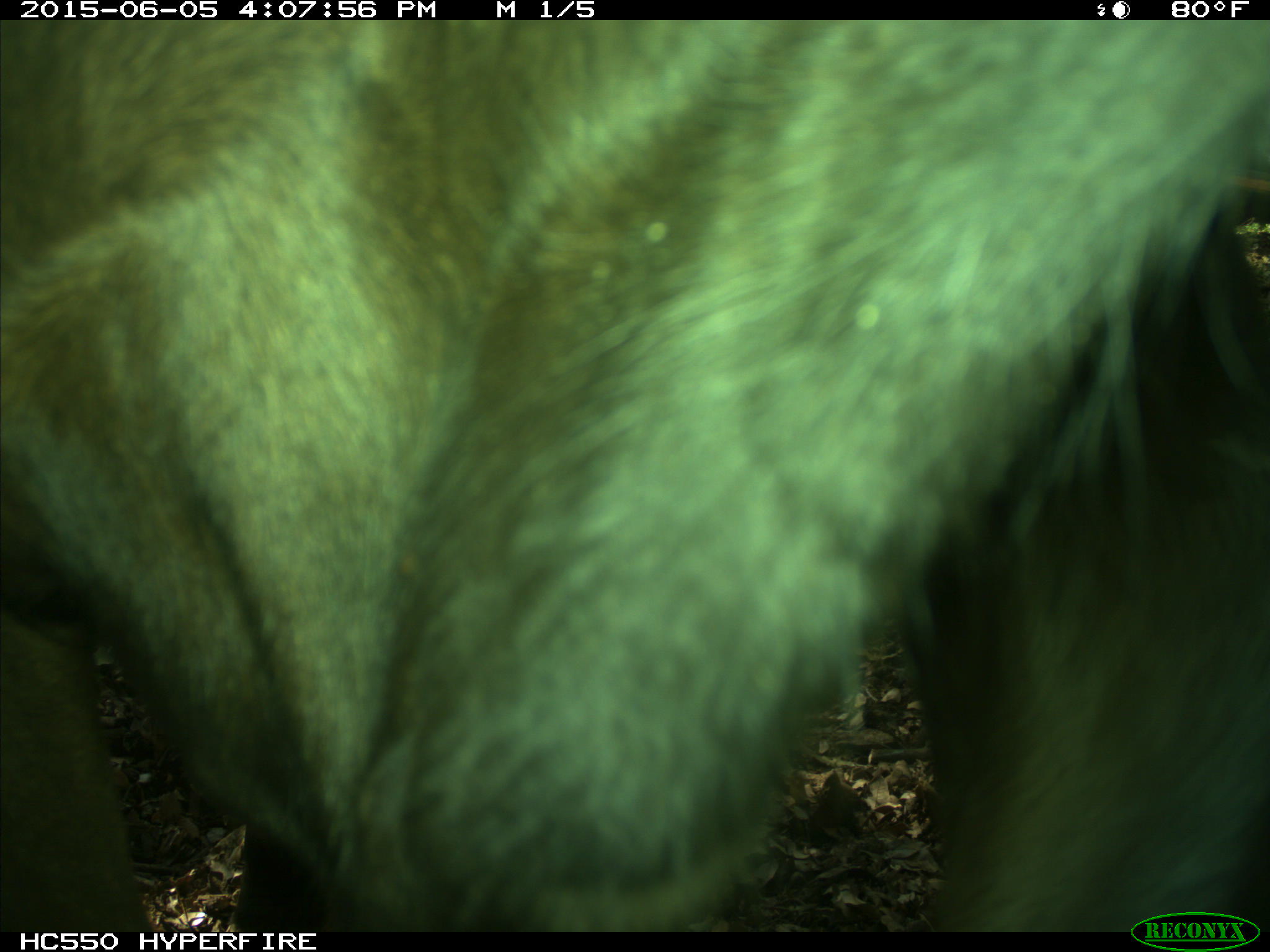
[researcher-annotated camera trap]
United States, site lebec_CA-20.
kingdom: Animalia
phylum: Chordata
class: Mammalia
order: Artiodactyla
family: Bovidae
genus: Bos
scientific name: Bos taurus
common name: domestic cow